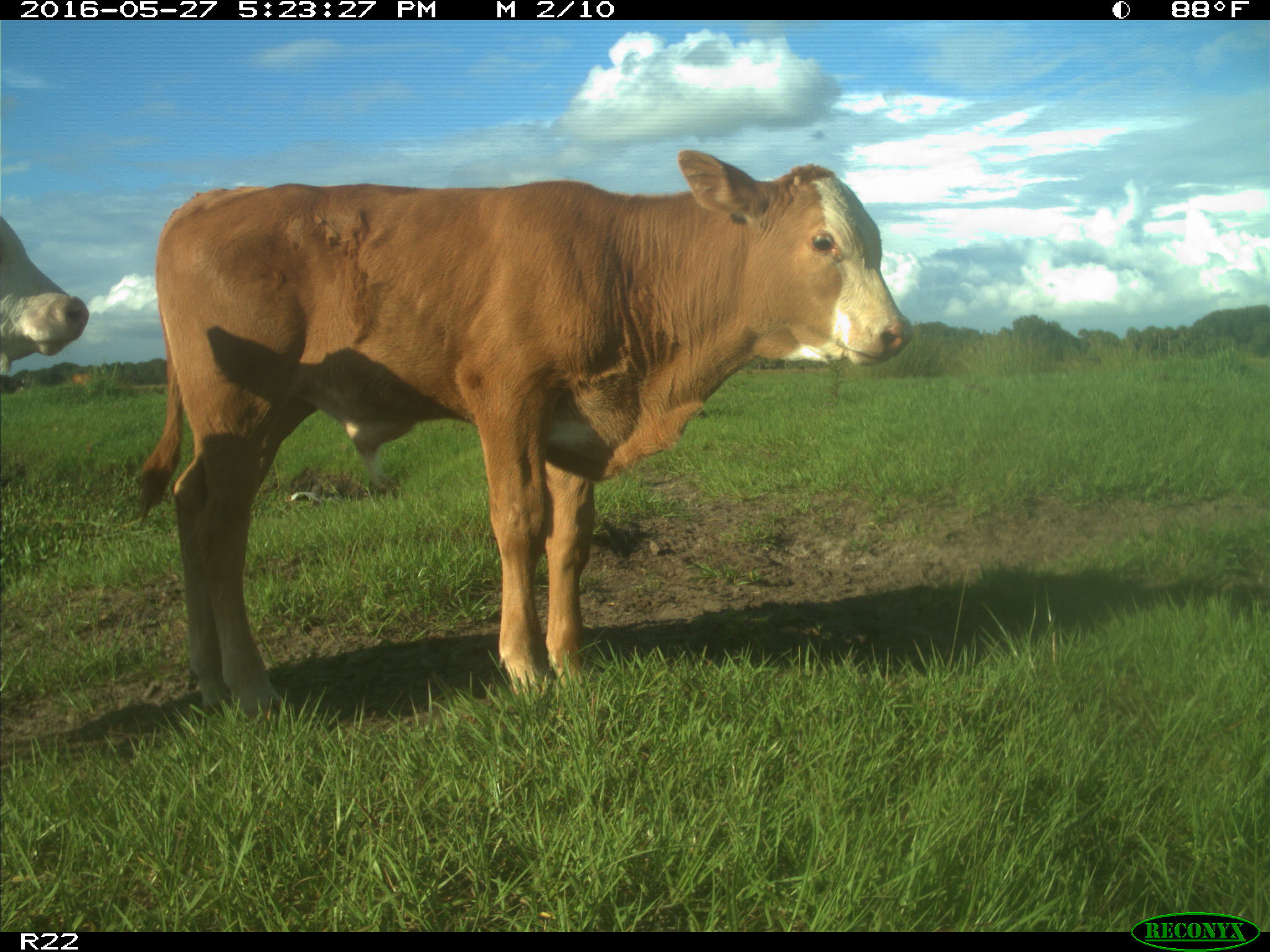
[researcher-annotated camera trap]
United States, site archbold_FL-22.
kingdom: Animalia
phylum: Chordata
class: Mammalia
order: Artiodactyla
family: Bovidae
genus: Bos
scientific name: Bos taurus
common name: domestic cow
Bos taurus (domestic cow).